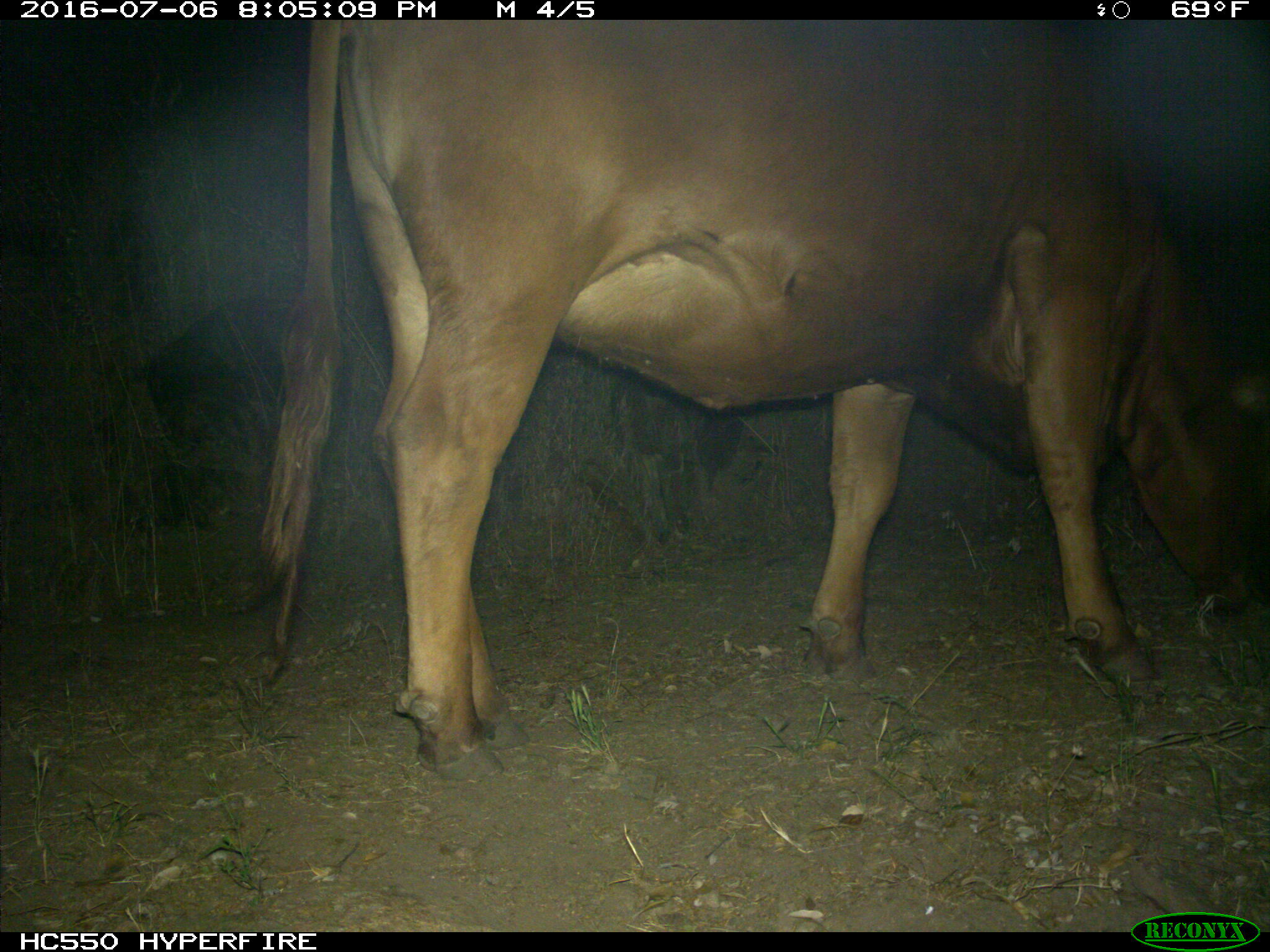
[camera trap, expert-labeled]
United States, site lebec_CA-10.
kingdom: Animalia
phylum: Chordata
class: Mammalia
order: Artiodactyla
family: Bovidae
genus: Bos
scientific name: Bos taurus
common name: domestic cow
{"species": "Bos taurus (domestic cow)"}